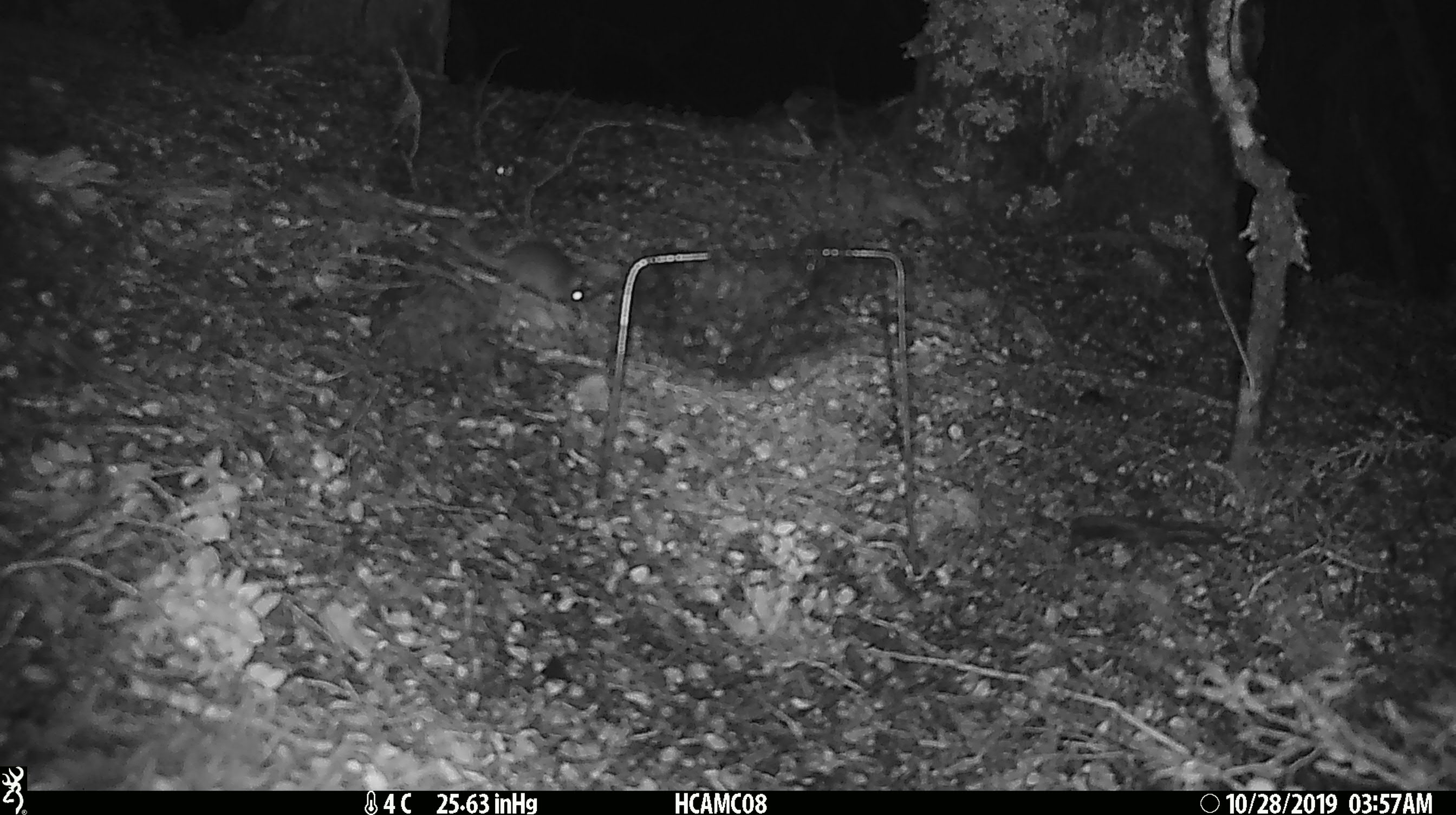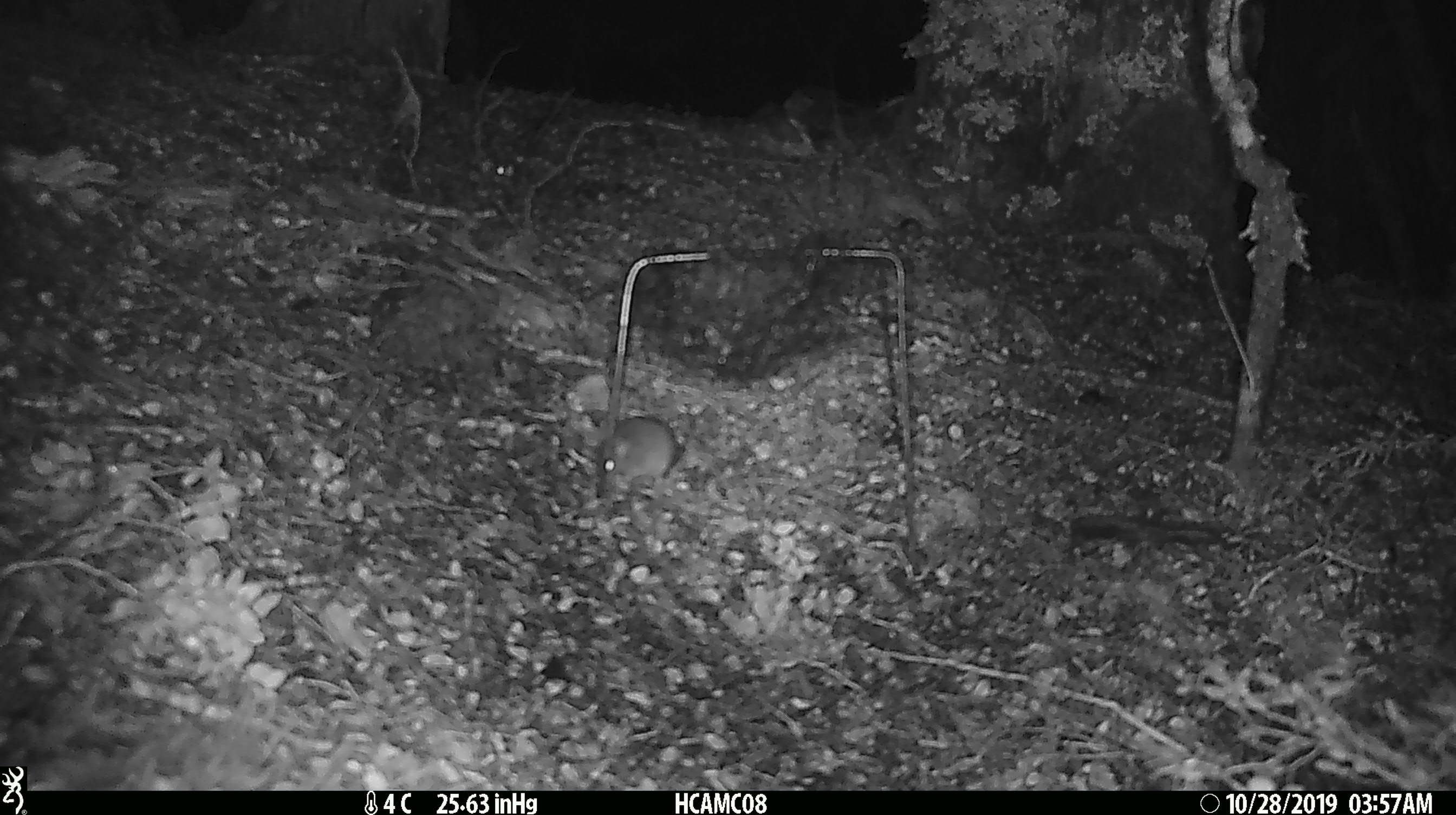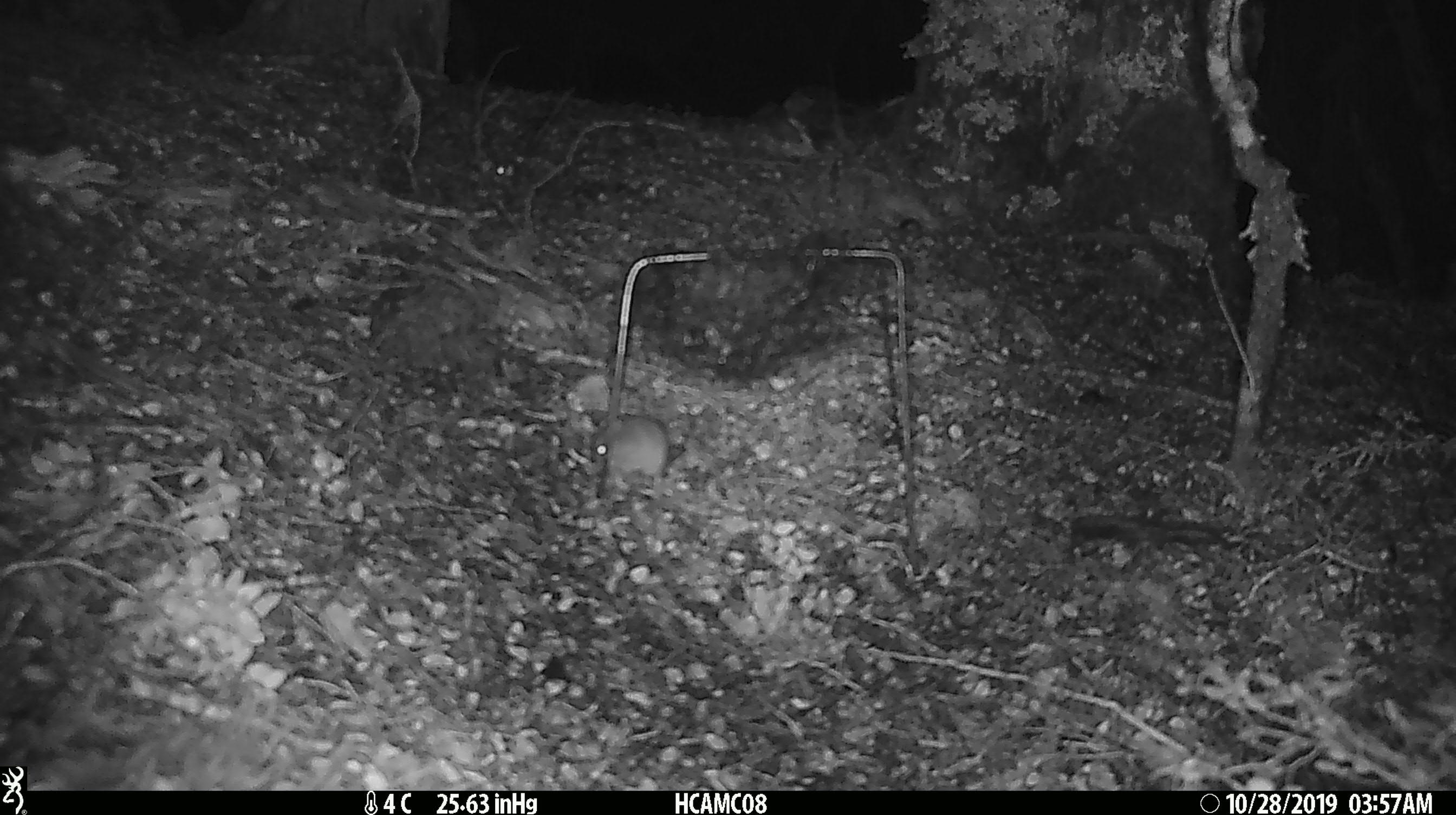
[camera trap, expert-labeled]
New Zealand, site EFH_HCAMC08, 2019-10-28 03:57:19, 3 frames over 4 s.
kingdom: Animalia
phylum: Chordata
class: Mammalia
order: Rodentia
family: Muridae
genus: Mus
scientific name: Mus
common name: mouse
Mouse (Mus).